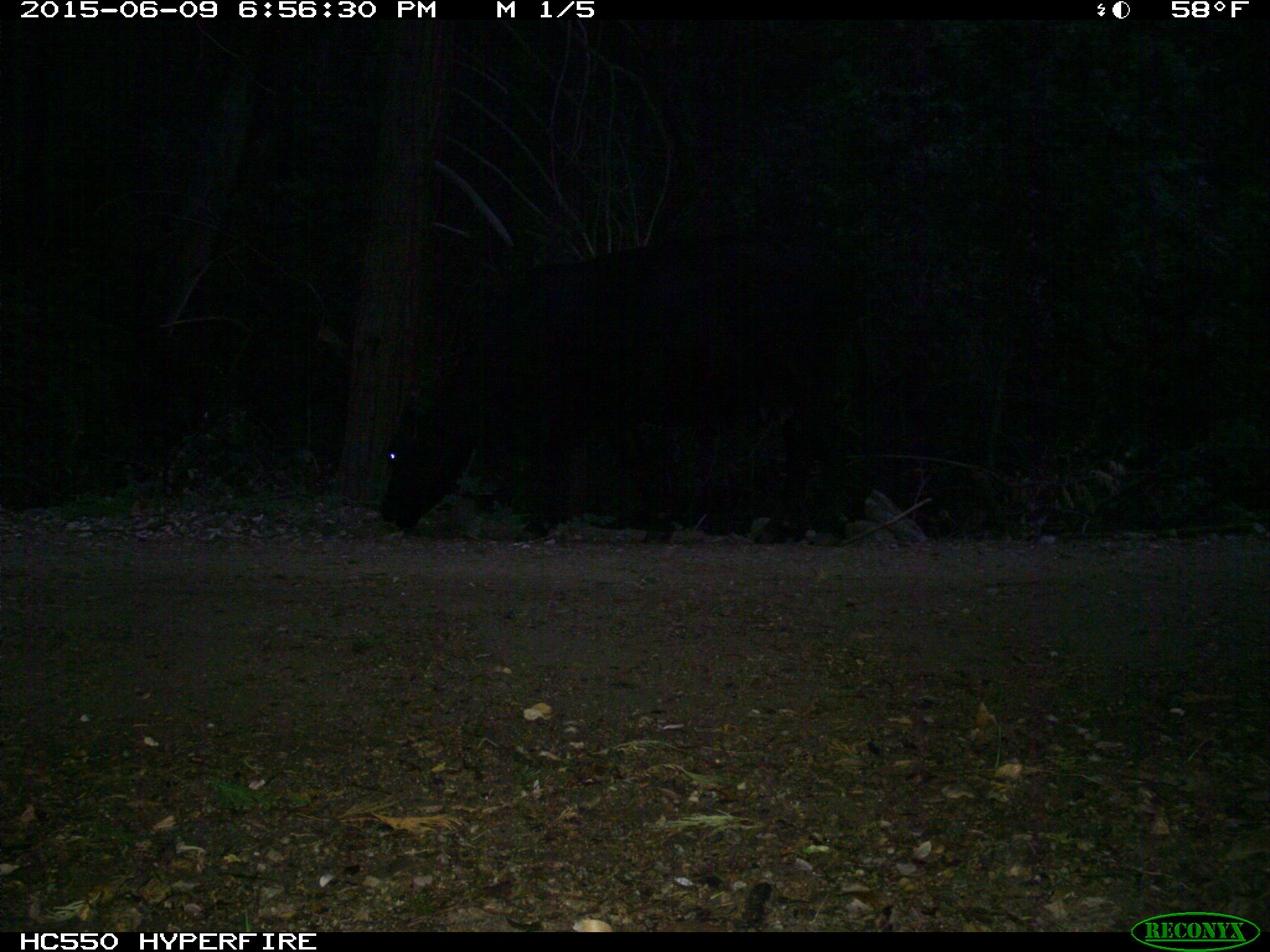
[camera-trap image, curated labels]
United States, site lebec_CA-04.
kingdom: Animalia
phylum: Chordata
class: Mammalia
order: Artiodactyla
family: Bovidae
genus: Bos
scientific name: Bos taurus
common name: domestic cow